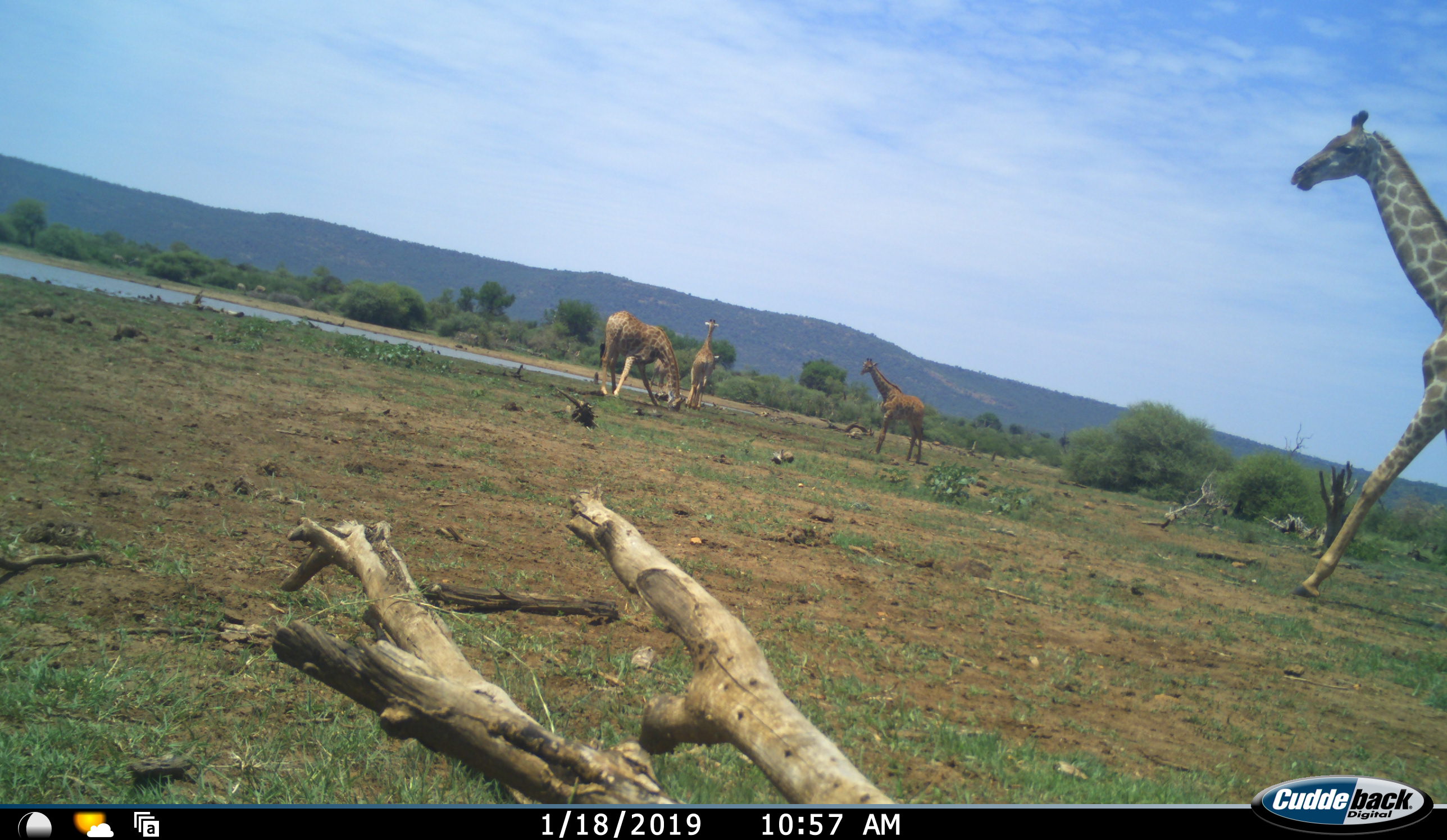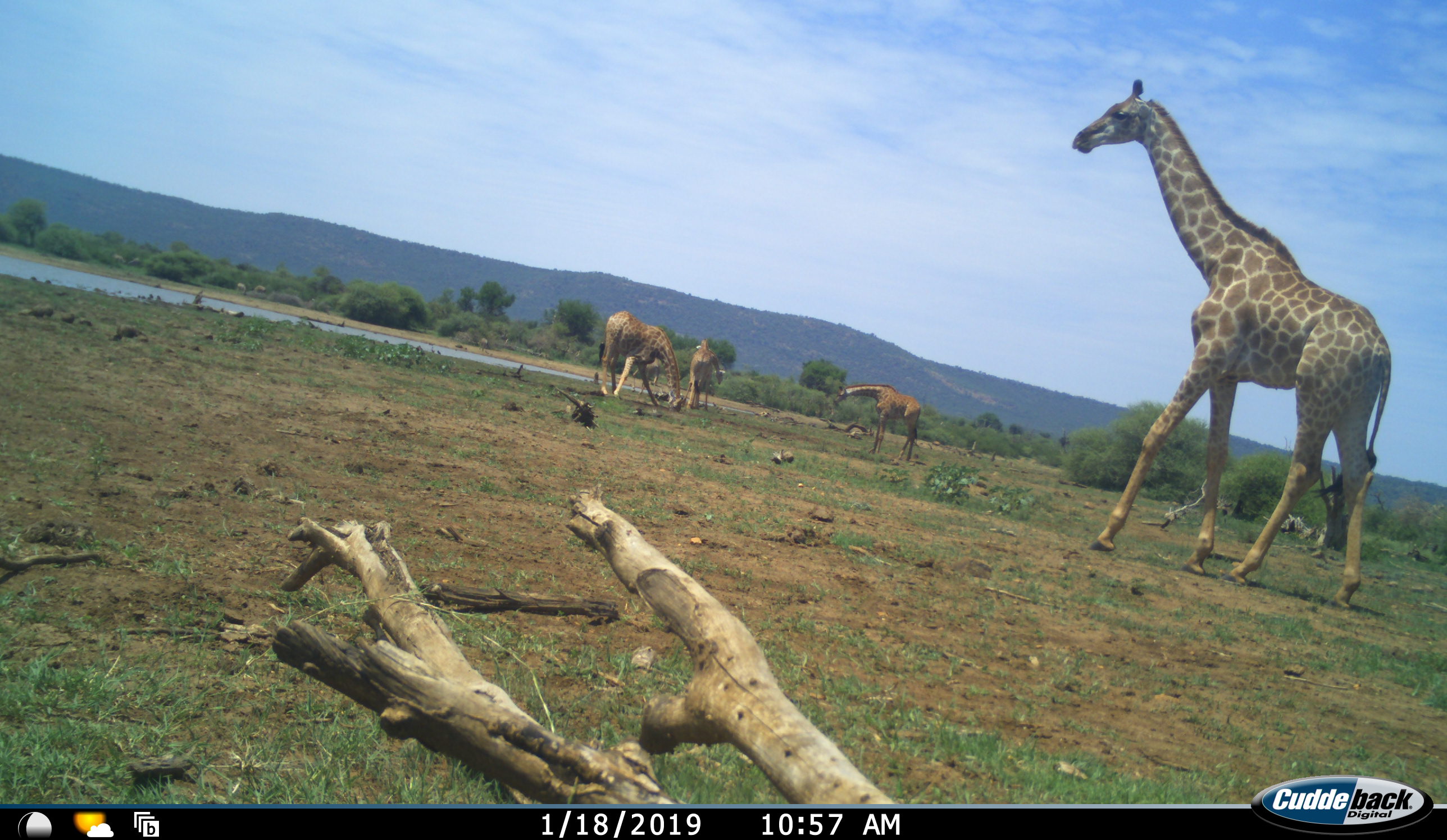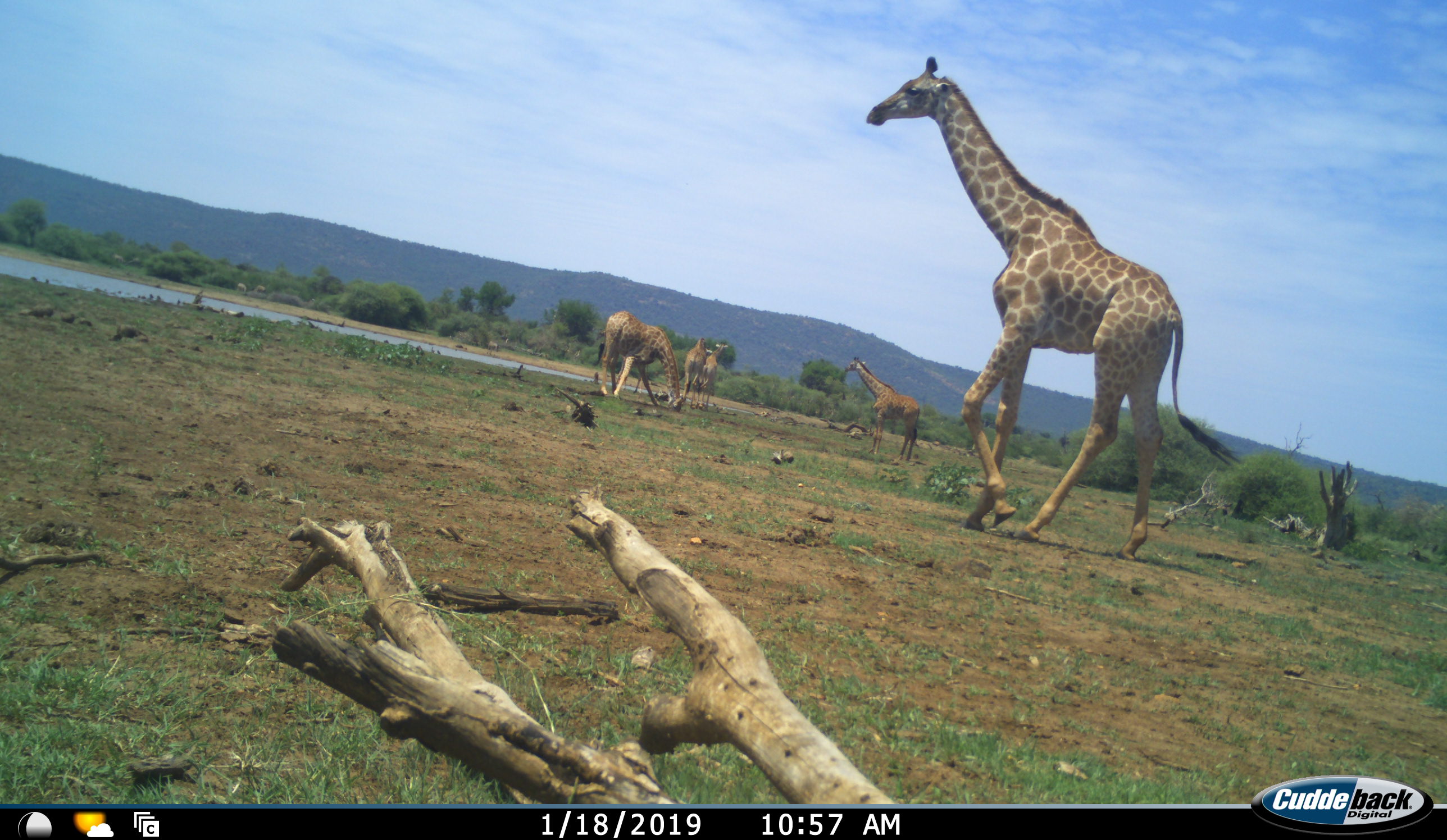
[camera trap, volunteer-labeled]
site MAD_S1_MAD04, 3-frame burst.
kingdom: Animalia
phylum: Chordata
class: Mammalia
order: Artiodactyla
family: Giraffidae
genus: Giraffa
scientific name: Giraffa camelopardalis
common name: giraffe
Giraffe (Giraffa camelopardalis), count 5. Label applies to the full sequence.